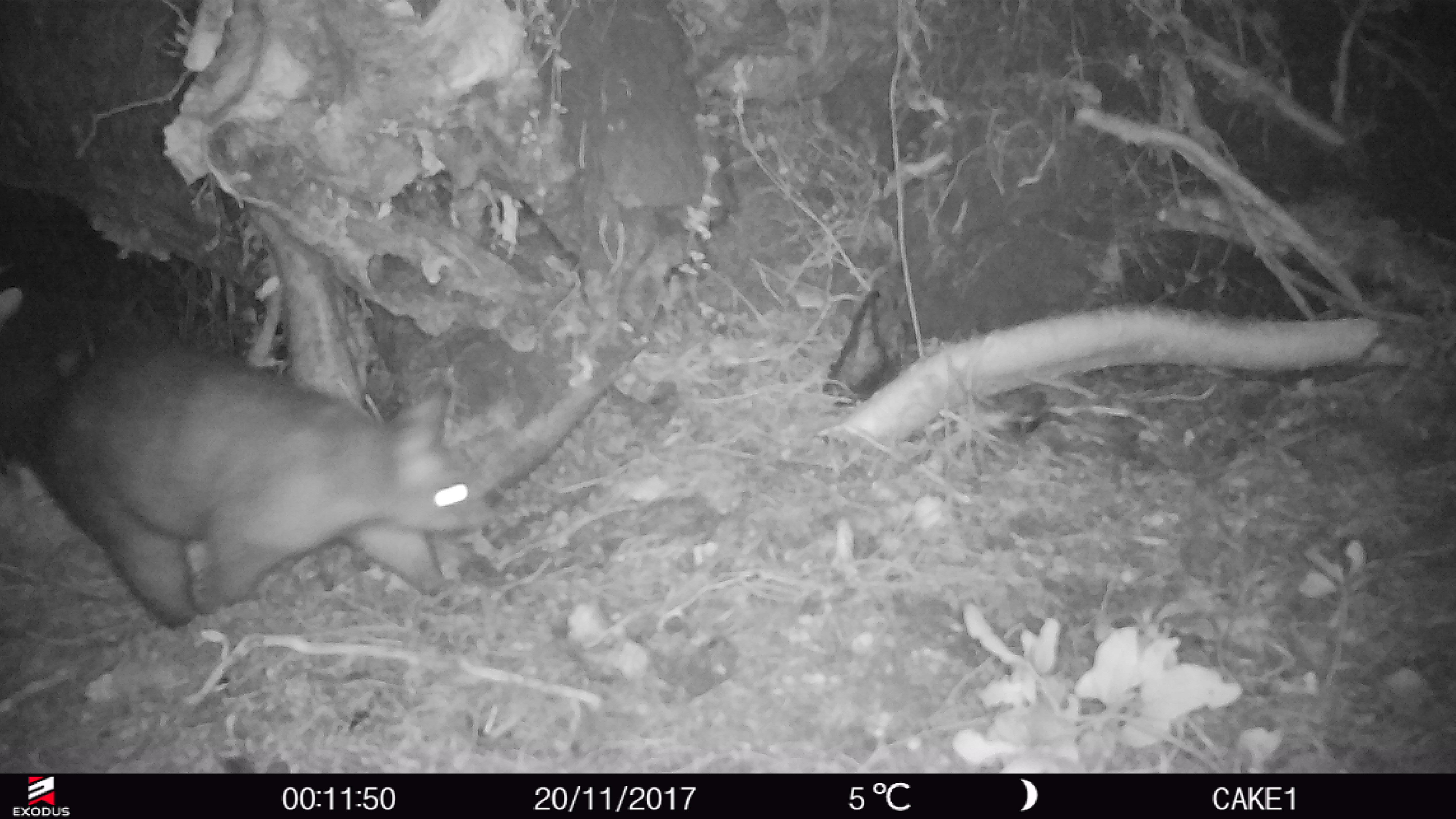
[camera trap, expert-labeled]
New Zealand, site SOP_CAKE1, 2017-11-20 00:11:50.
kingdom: Animalia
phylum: Chordata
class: Mammalia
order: Diprotodontia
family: Phalangeridae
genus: Trichosurus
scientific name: Trichosurus vulpecula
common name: common brushtail possum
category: possum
Possum (common brushtail possum) (Trichosurus vulpecula).